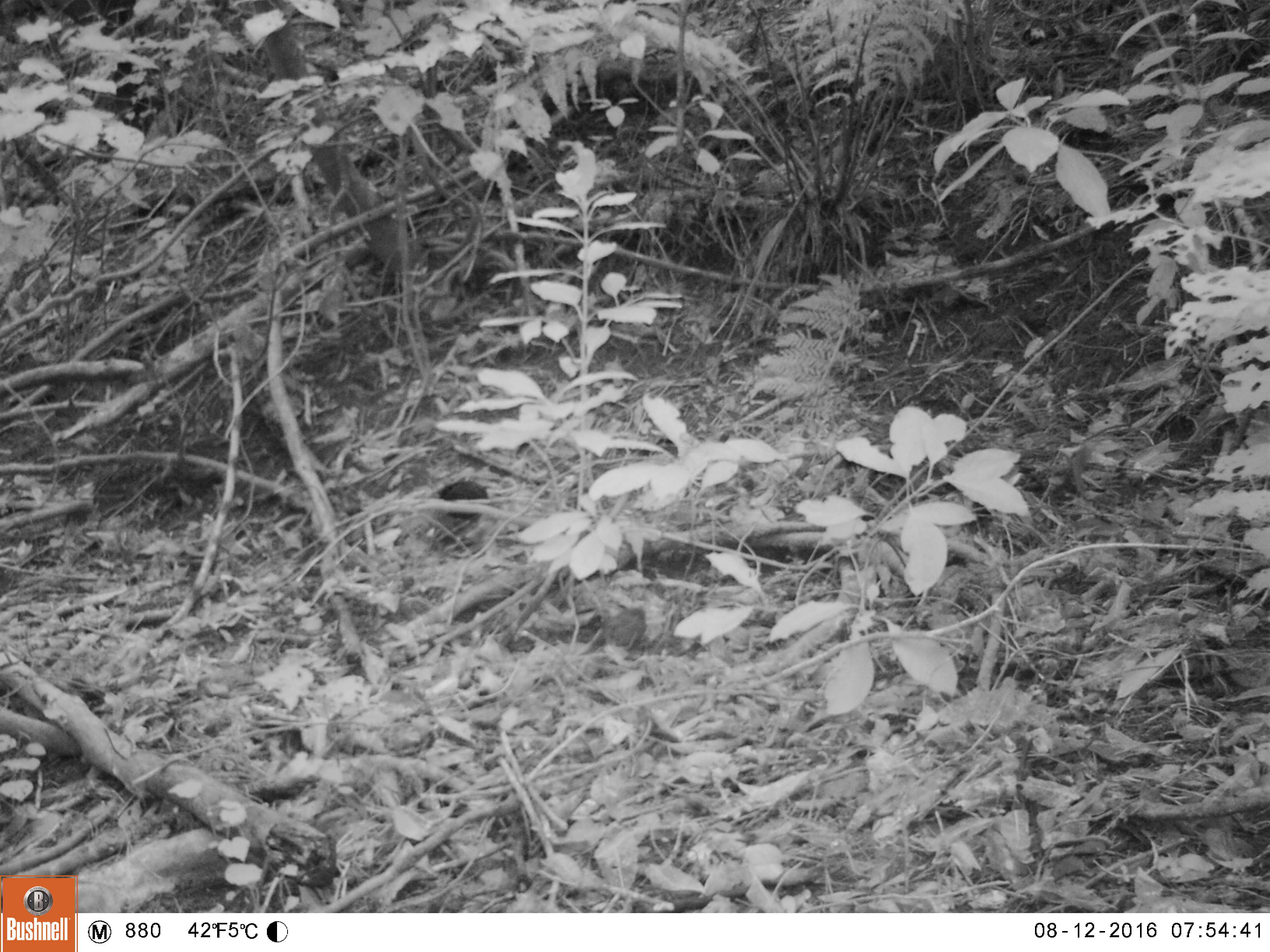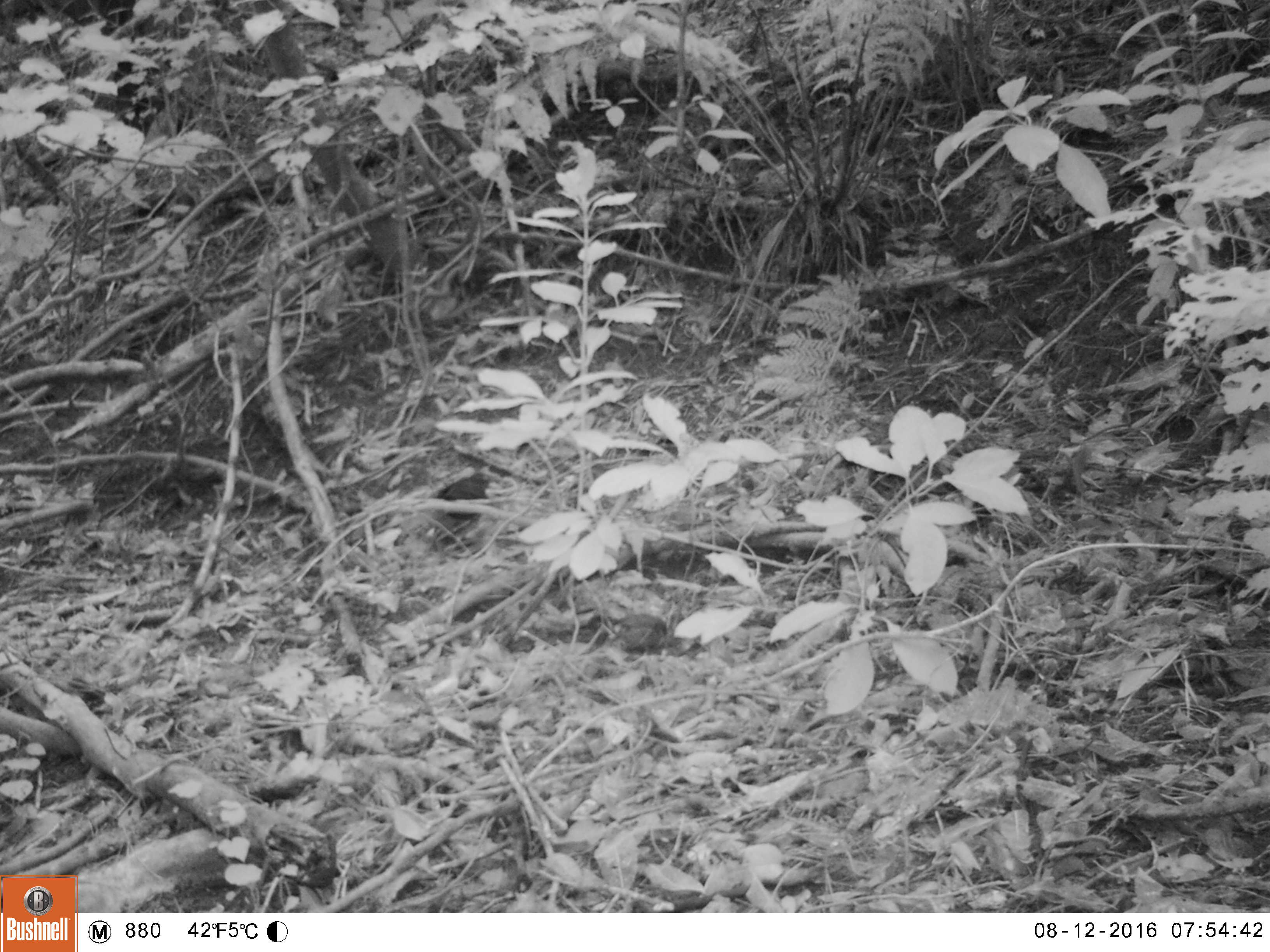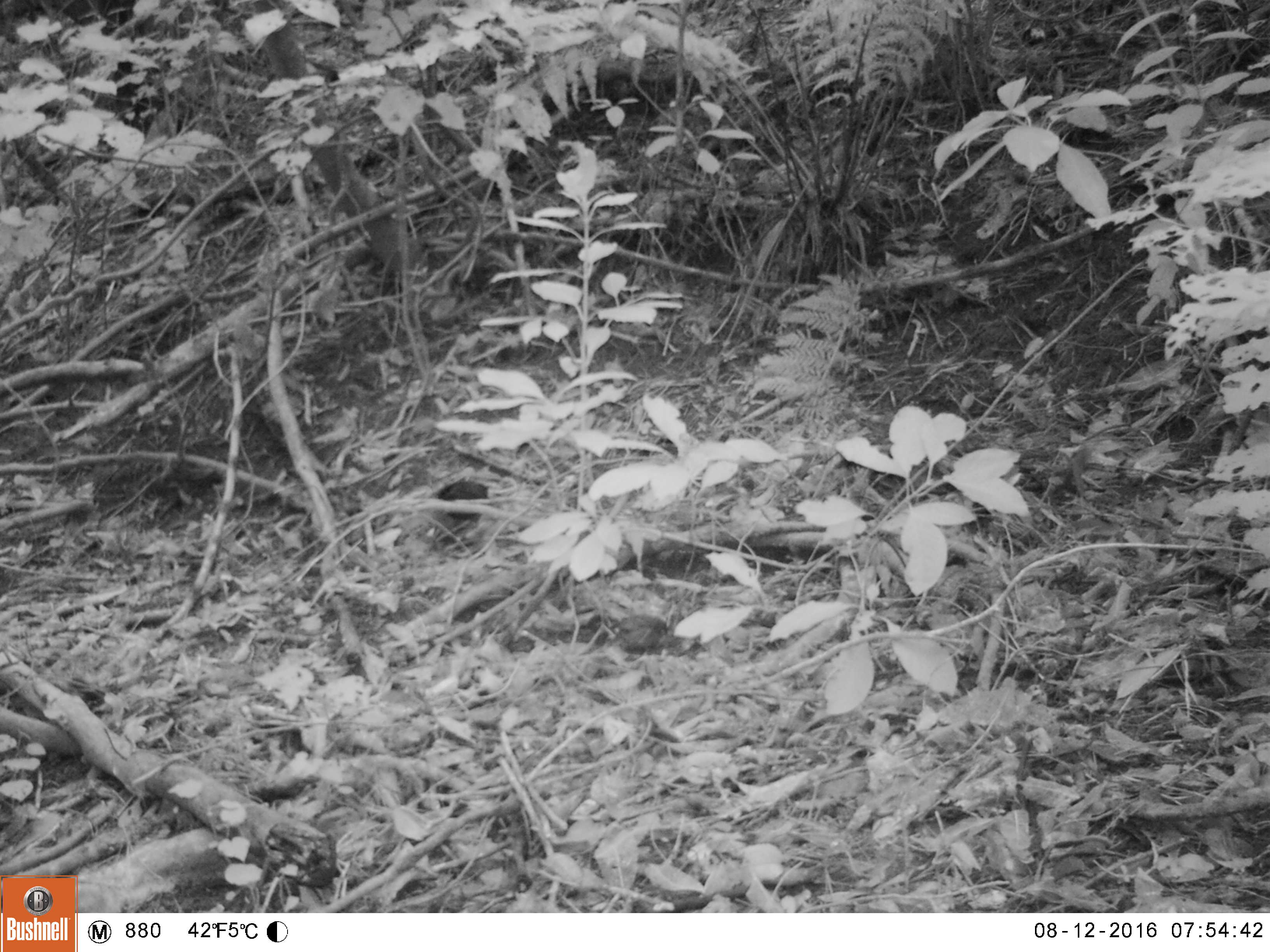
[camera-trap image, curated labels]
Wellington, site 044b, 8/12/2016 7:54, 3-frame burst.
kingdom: Animalia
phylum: Chordata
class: Aves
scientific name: Aves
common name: bird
Bird (Aves).